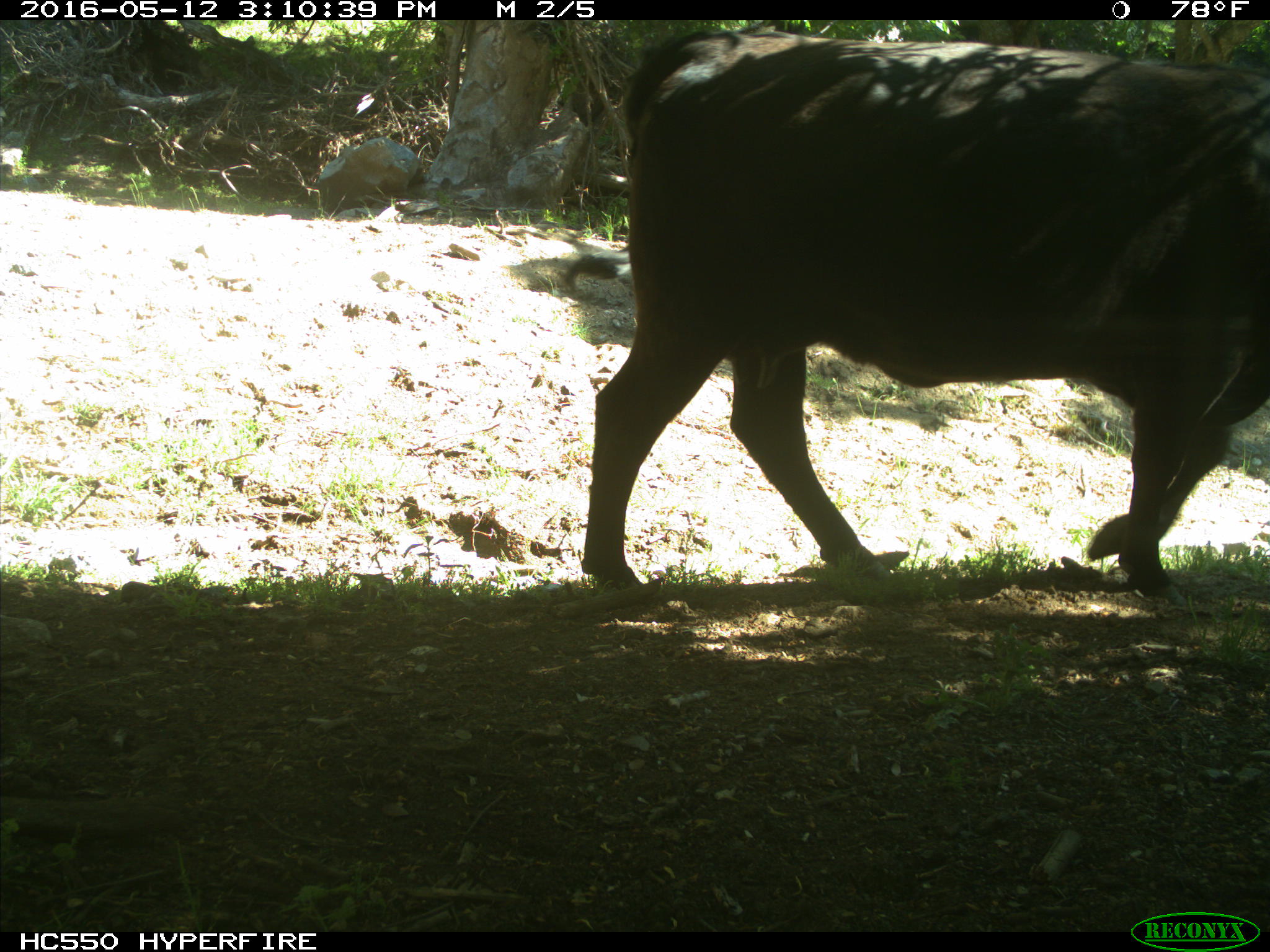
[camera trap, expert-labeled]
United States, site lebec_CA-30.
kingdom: Animalia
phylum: Chordata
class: Mammalia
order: Artiodactyla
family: Bovidae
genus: Bos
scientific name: Bos taurus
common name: domestic cow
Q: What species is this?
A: Bos taurus (domestic cow).